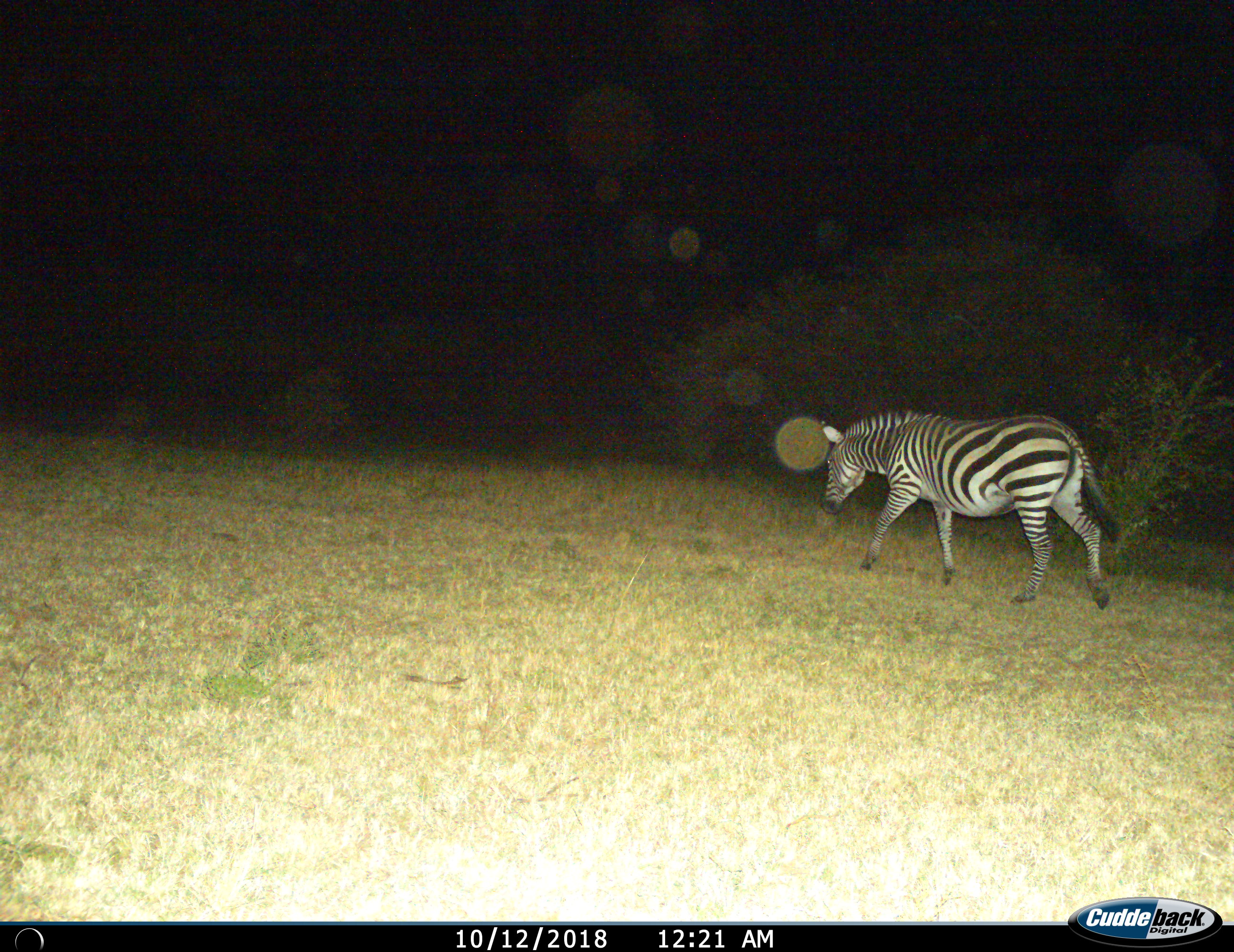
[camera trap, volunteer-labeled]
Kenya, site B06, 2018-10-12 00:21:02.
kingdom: Animalia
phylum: Chordata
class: Mammalia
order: Perissodactyla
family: Equidae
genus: Equus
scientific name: Equus quagga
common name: plains zebra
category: zebra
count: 1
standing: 0%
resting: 0%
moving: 100%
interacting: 0%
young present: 0%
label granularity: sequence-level